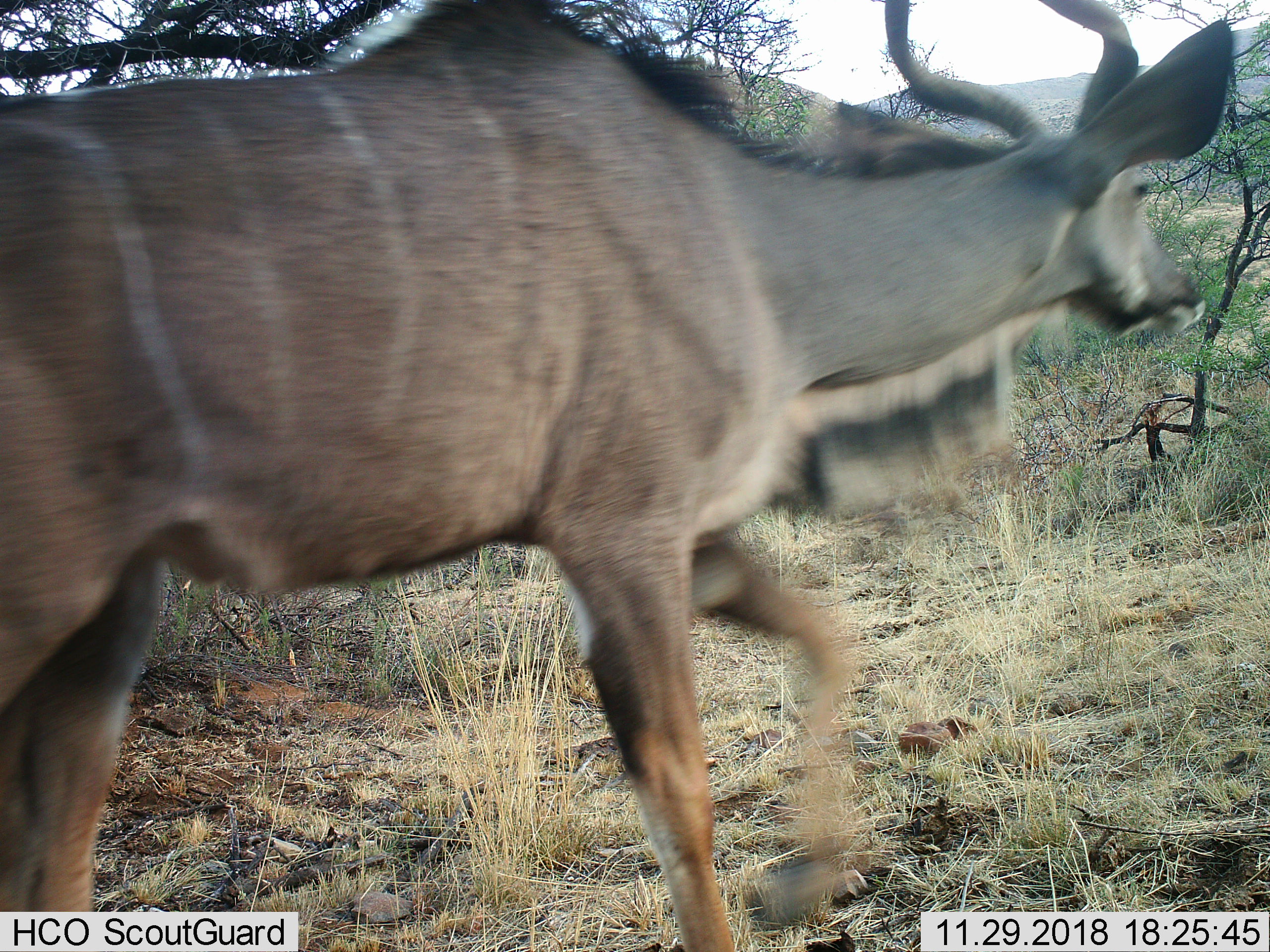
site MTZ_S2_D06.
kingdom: Animalia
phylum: Chordata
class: Mammalia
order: Artiodactyla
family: Bovidae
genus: Tragelaphus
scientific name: Tragelaphus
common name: kudu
Kudu (Tragelaphus), count 1. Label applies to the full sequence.